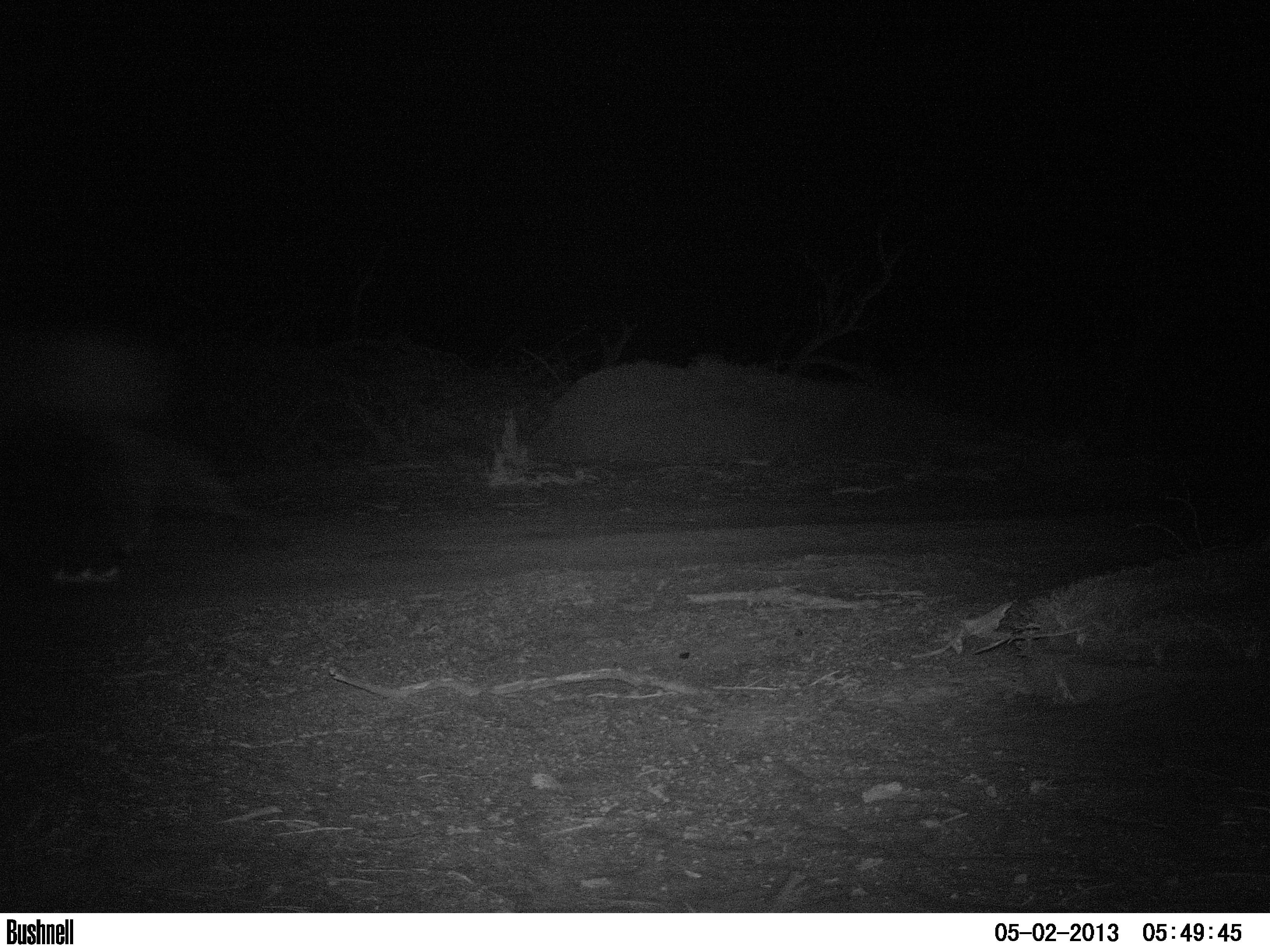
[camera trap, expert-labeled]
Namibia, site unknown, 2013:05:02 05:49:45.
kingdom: Animalia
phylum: Chordata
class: Mammalia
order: Carnivora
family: Felidae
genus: Panthera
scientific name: Panthera leo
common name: lion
Panthera leo (lion).